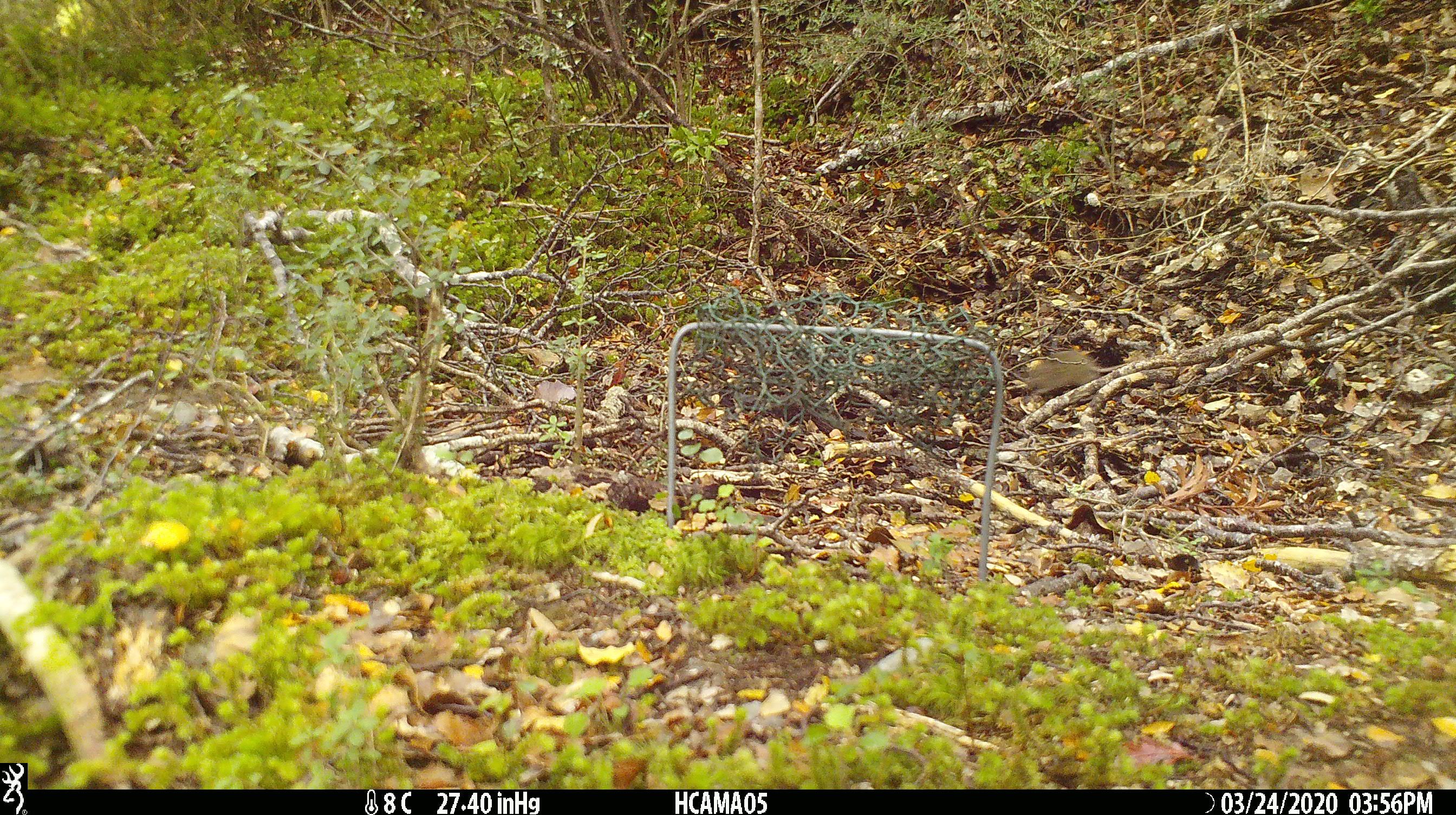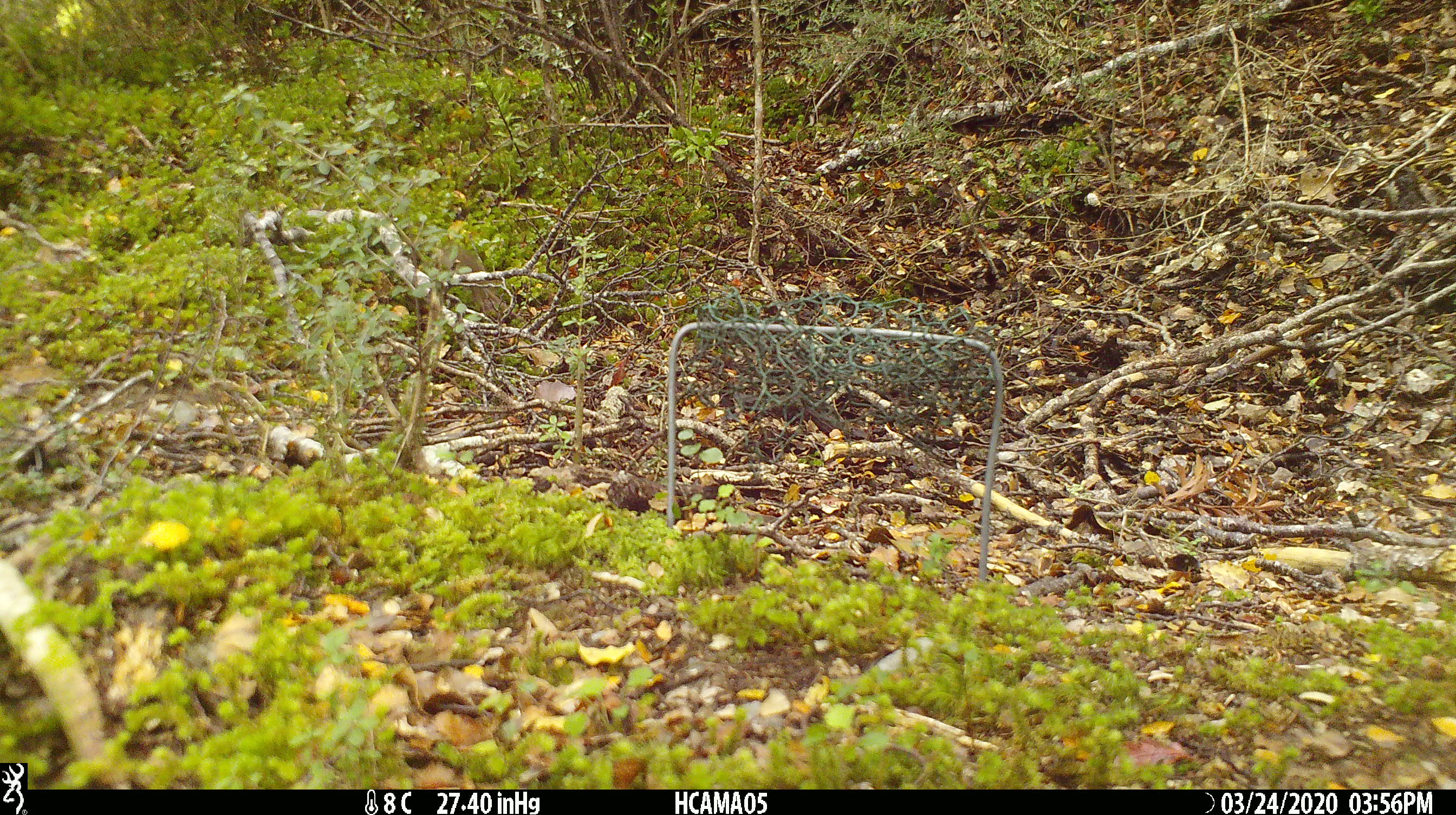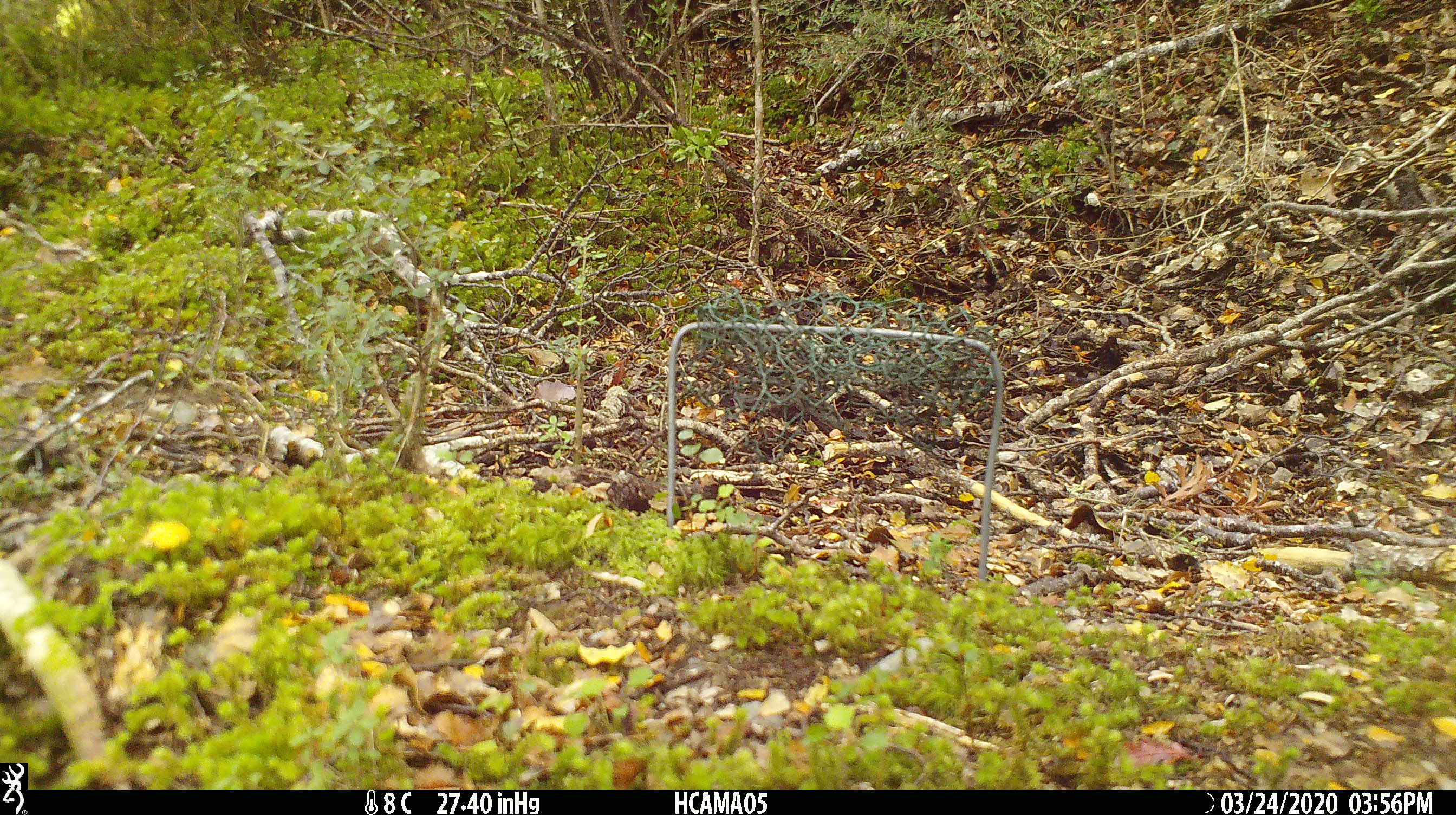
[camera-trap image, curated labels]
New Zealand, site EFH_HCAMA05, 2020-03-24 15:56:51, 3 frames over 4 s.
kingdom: Animalia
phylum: Chordata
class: Mammalia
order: Rodentia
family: Muridae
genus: Mus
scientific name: Mus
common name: mouse